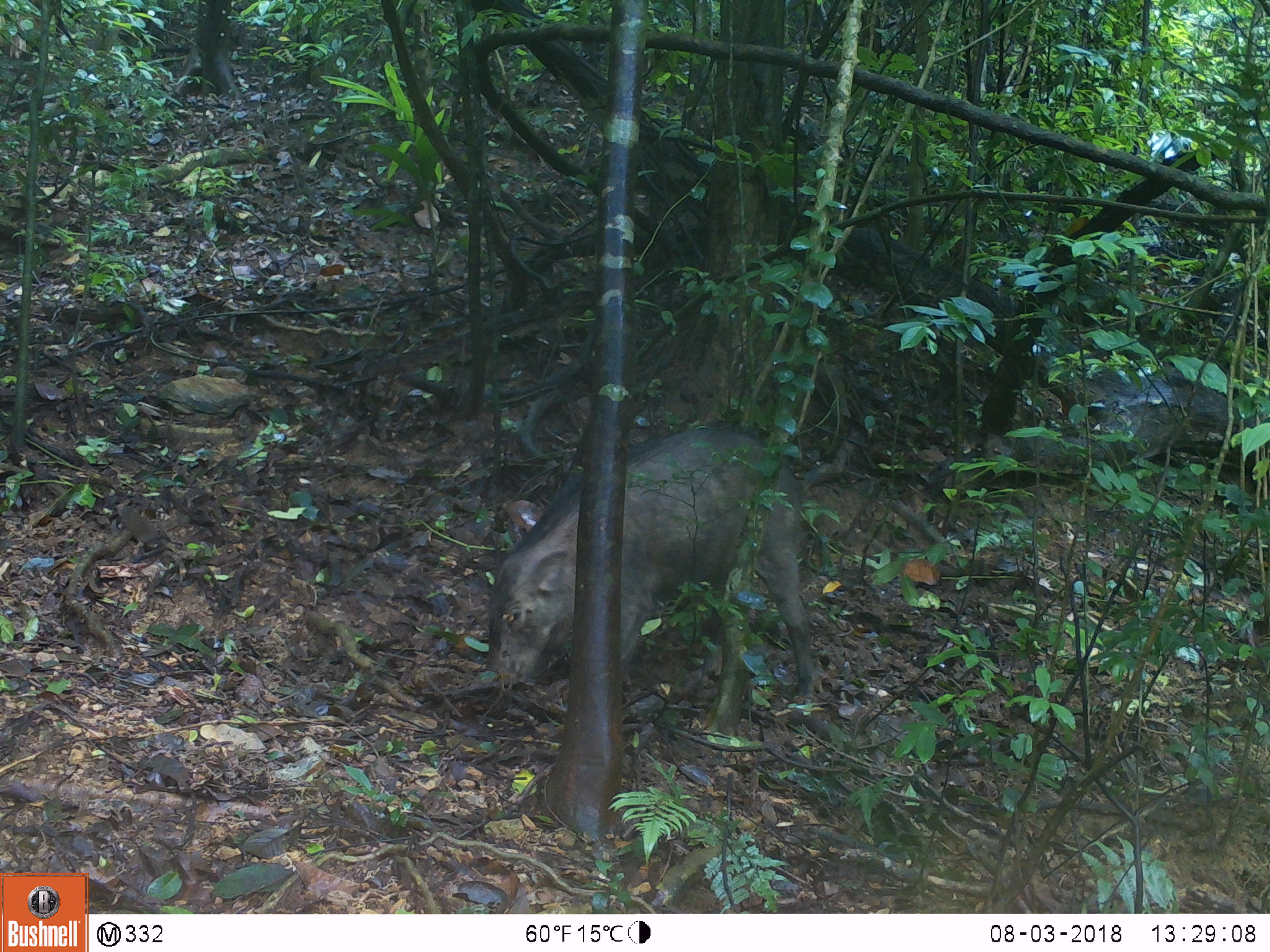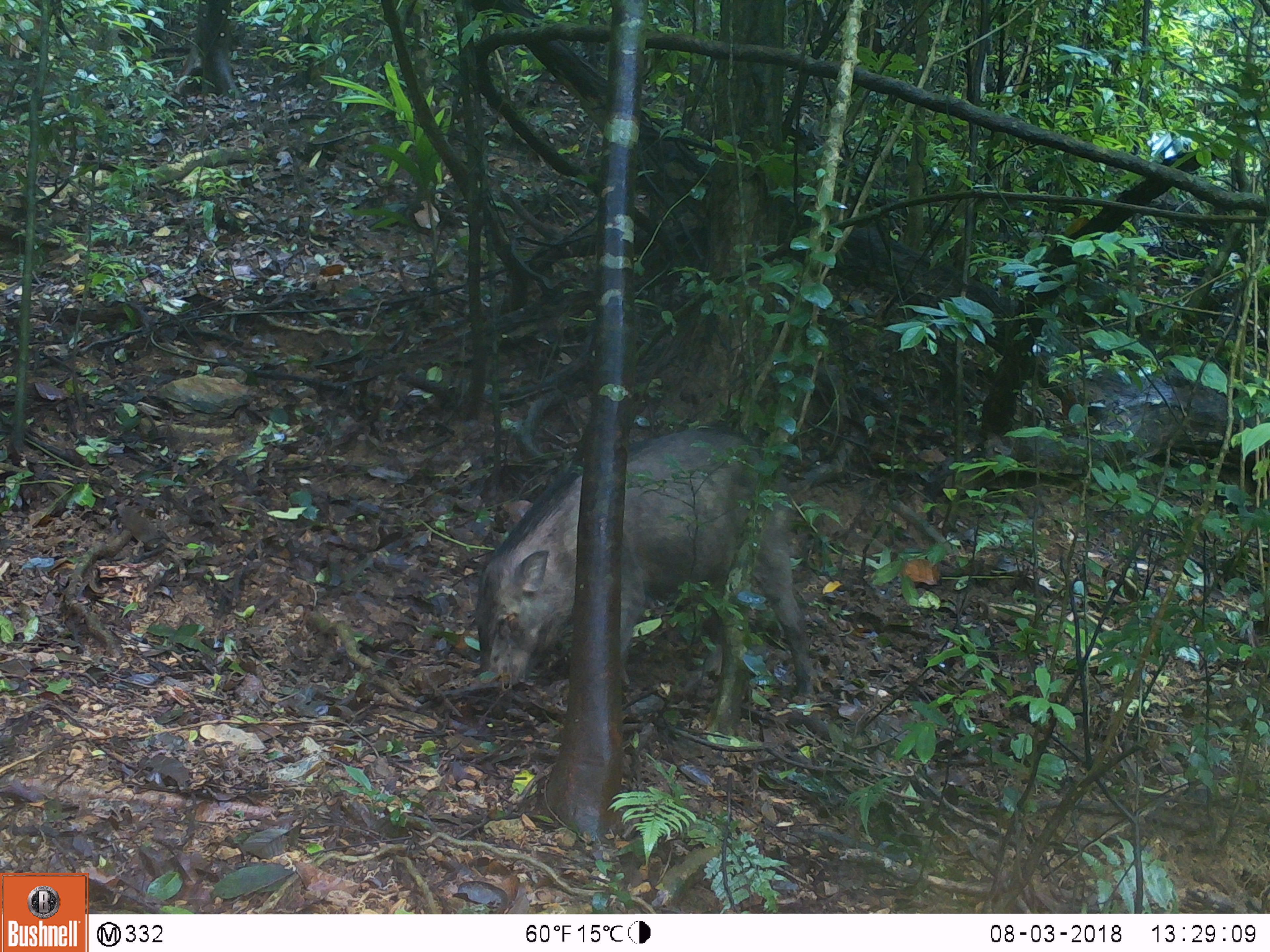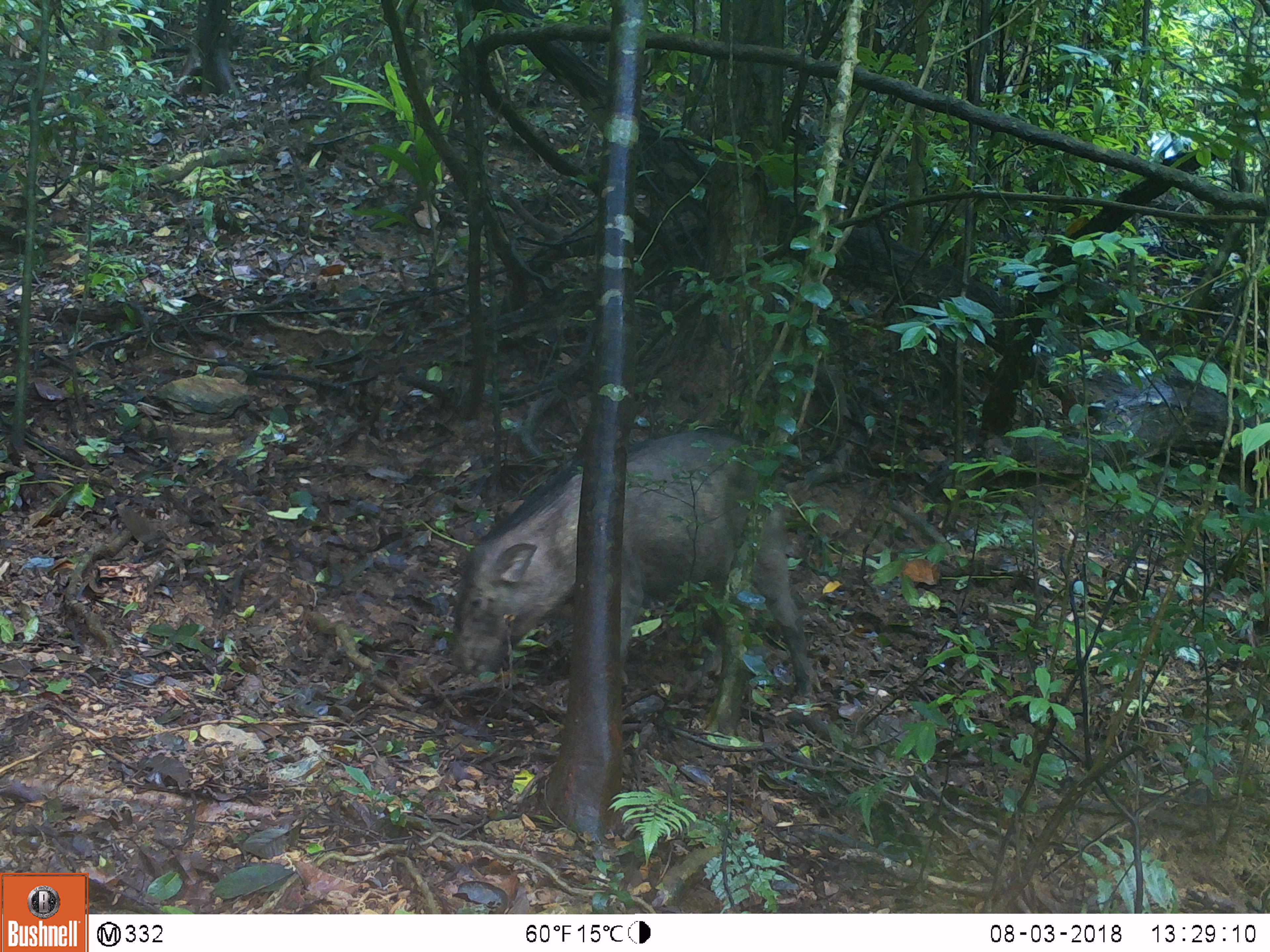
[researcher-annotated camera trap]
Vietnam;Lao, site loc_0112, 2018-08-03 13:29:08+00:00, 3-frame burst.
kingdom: Animalia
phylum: Chordata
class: Mammalia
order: Artiodactyla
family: Suidae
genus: Sus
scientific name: Sus scrofa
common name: eurasian wild pig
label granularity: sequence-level